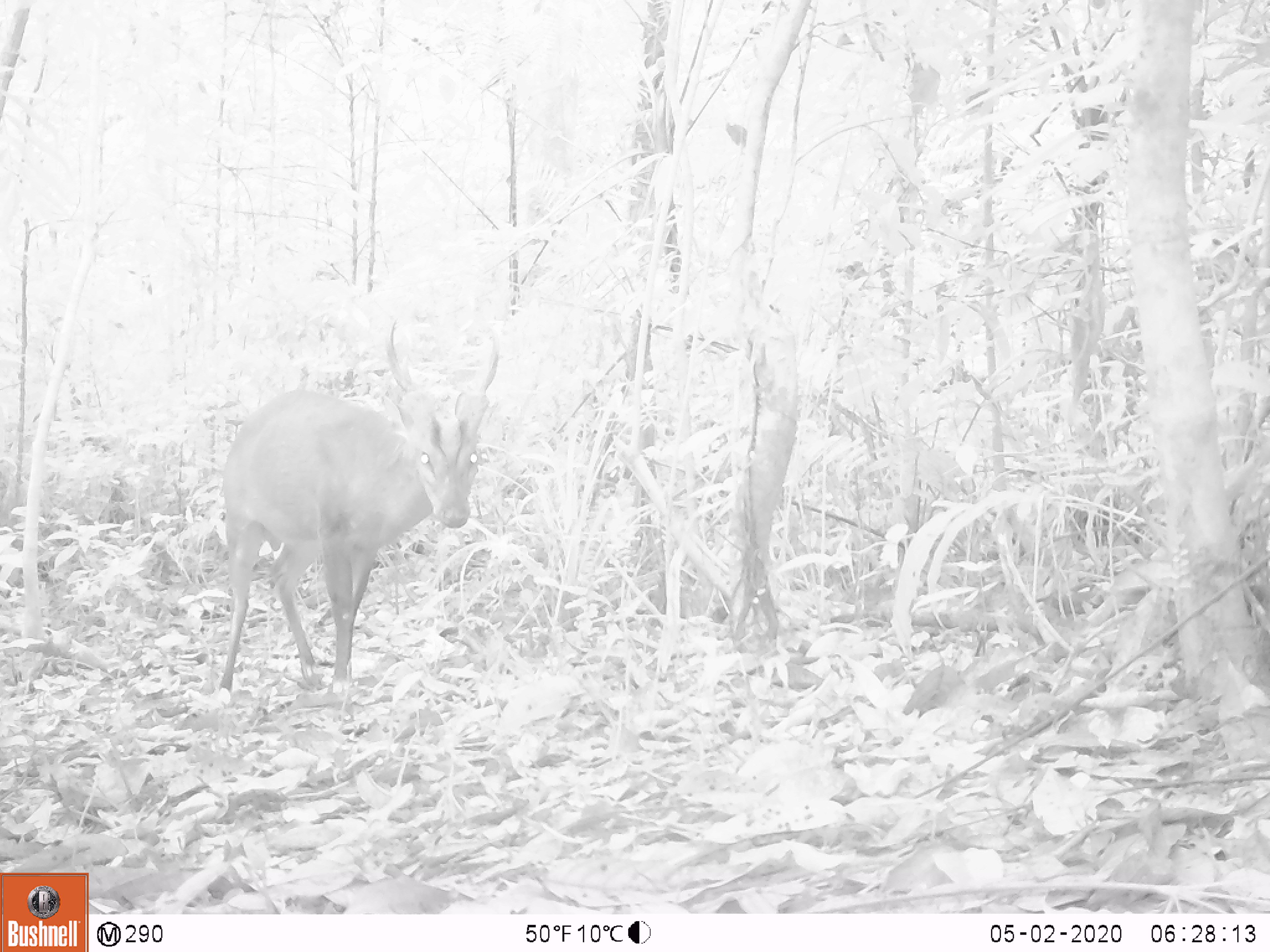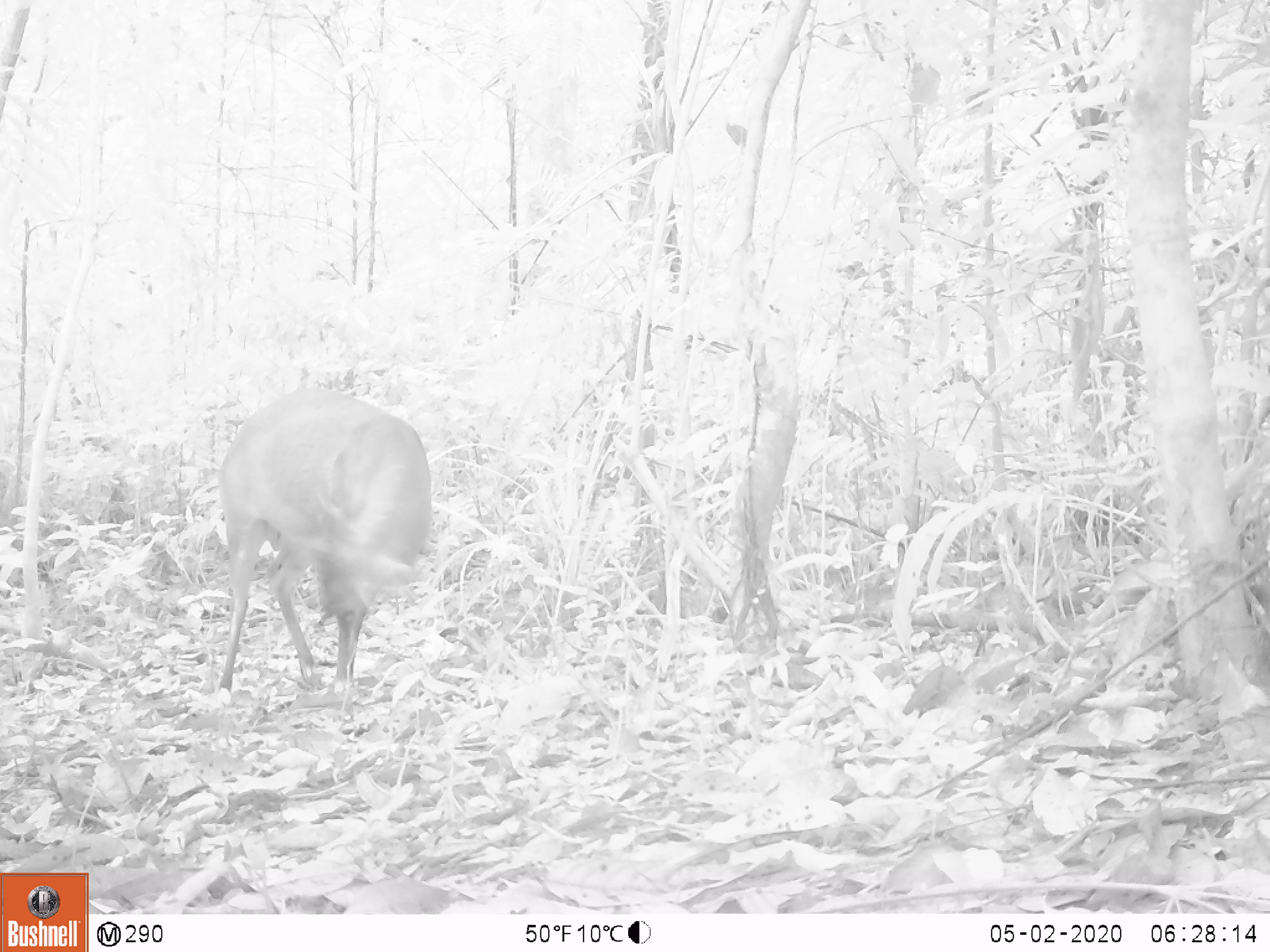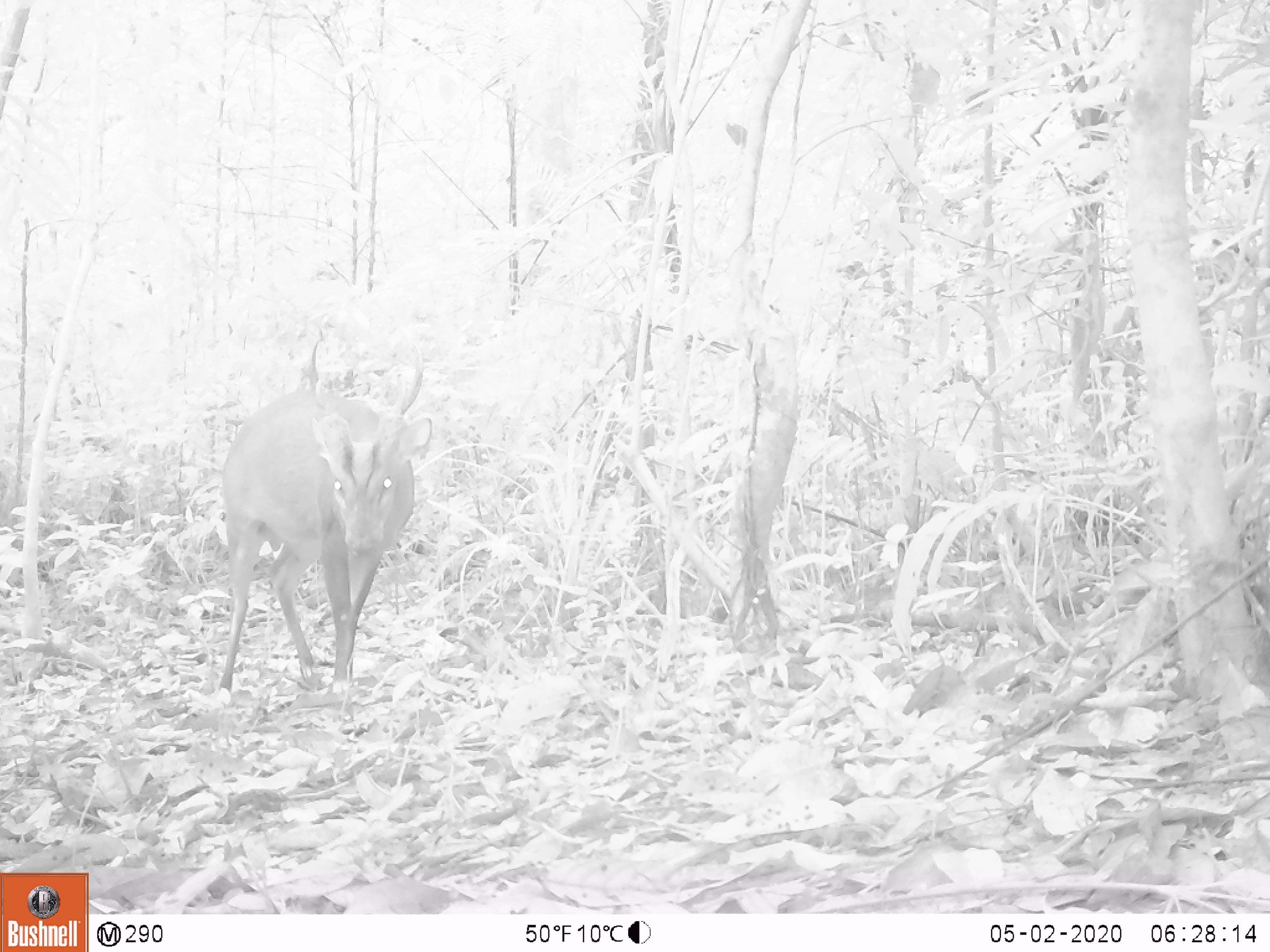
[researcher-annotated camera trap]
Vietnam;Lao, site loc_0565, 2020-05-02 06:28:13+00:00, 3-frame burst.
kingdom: Animalia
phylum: Chordata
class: Mammalia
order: Artiodactyla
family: Cervidae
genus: Muntiacus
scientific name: Muntiacus vuquangensis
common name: large-antlered muntjac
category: large antlered muntjac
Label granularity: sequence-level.